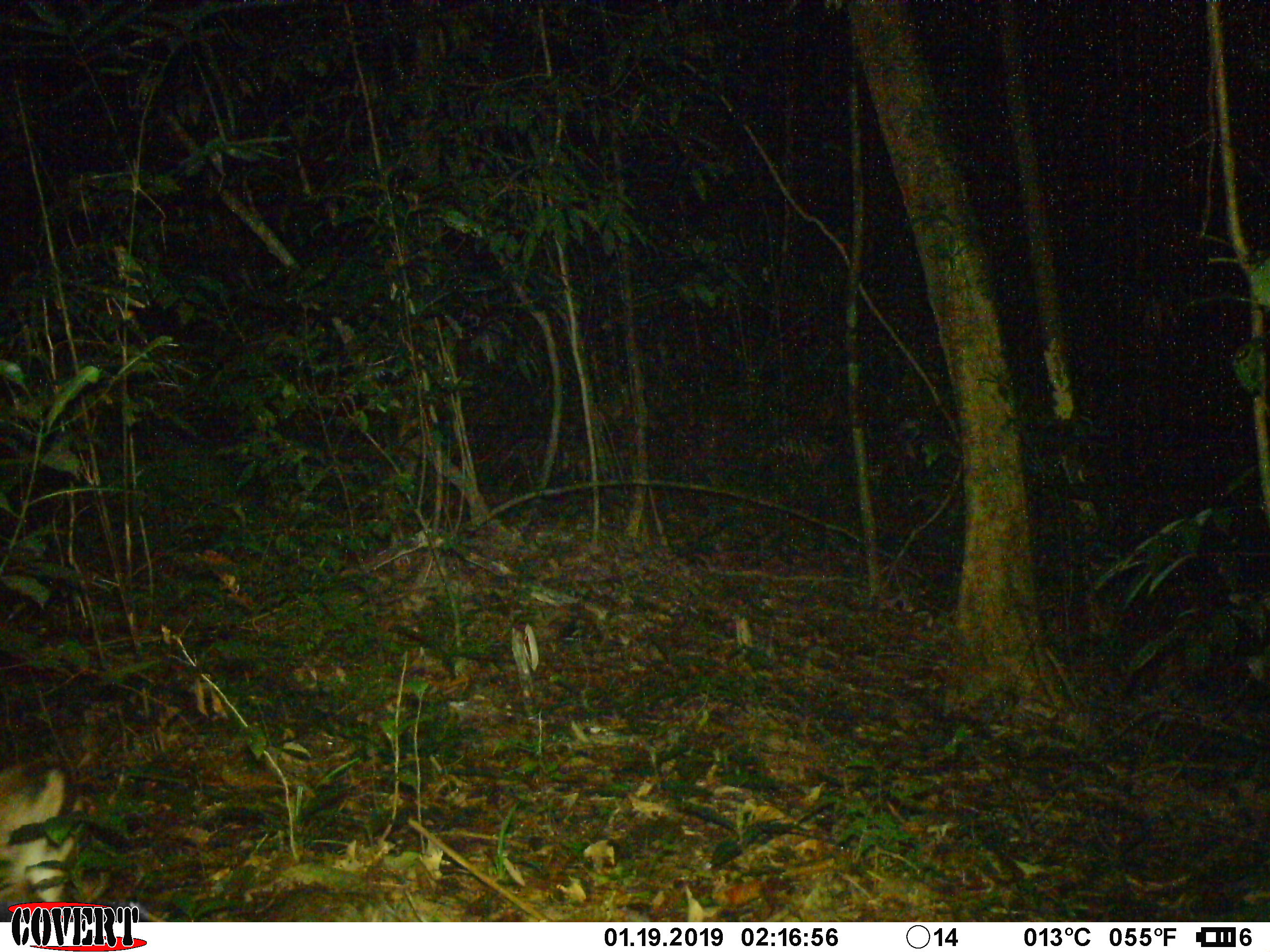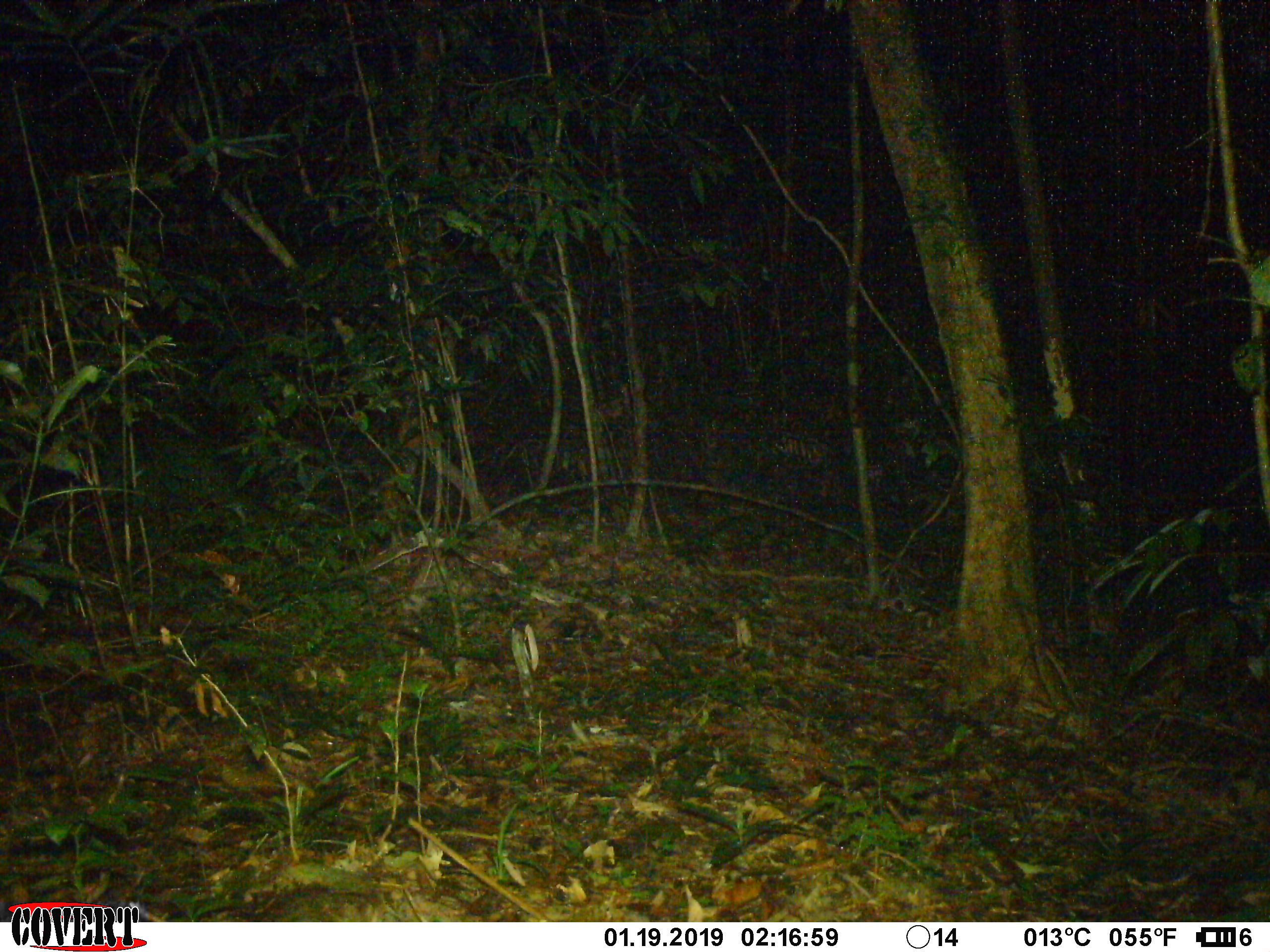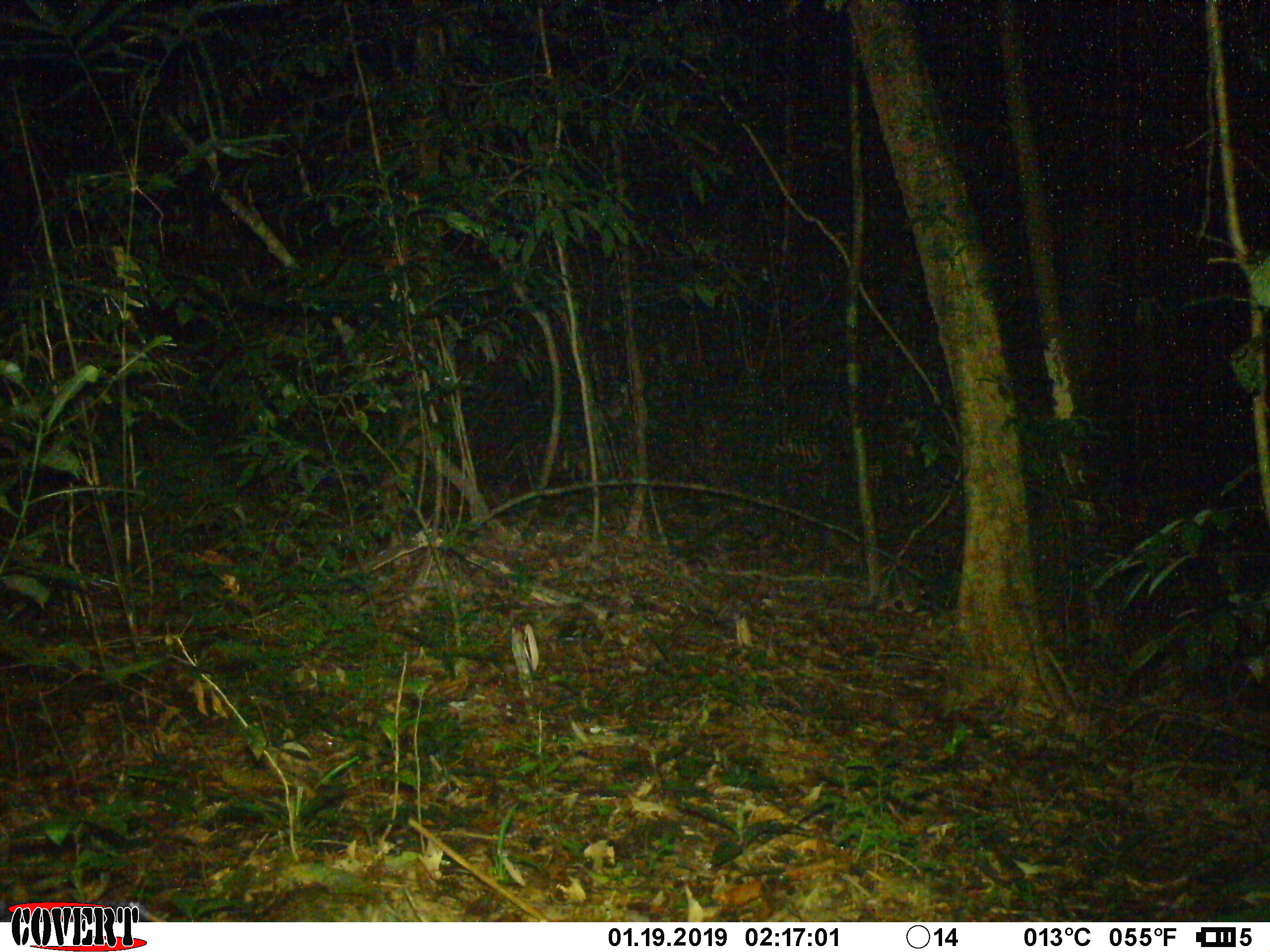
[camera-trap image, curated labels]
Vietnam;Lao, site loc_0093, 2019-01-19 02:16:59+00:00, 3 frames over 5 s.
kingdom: Animalia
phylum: Chordata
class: Mammalia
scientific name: Mammalia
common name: mammal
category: unidentified small mammal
Unidentified small mammal (mammal) (Mammalia). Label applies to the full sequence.